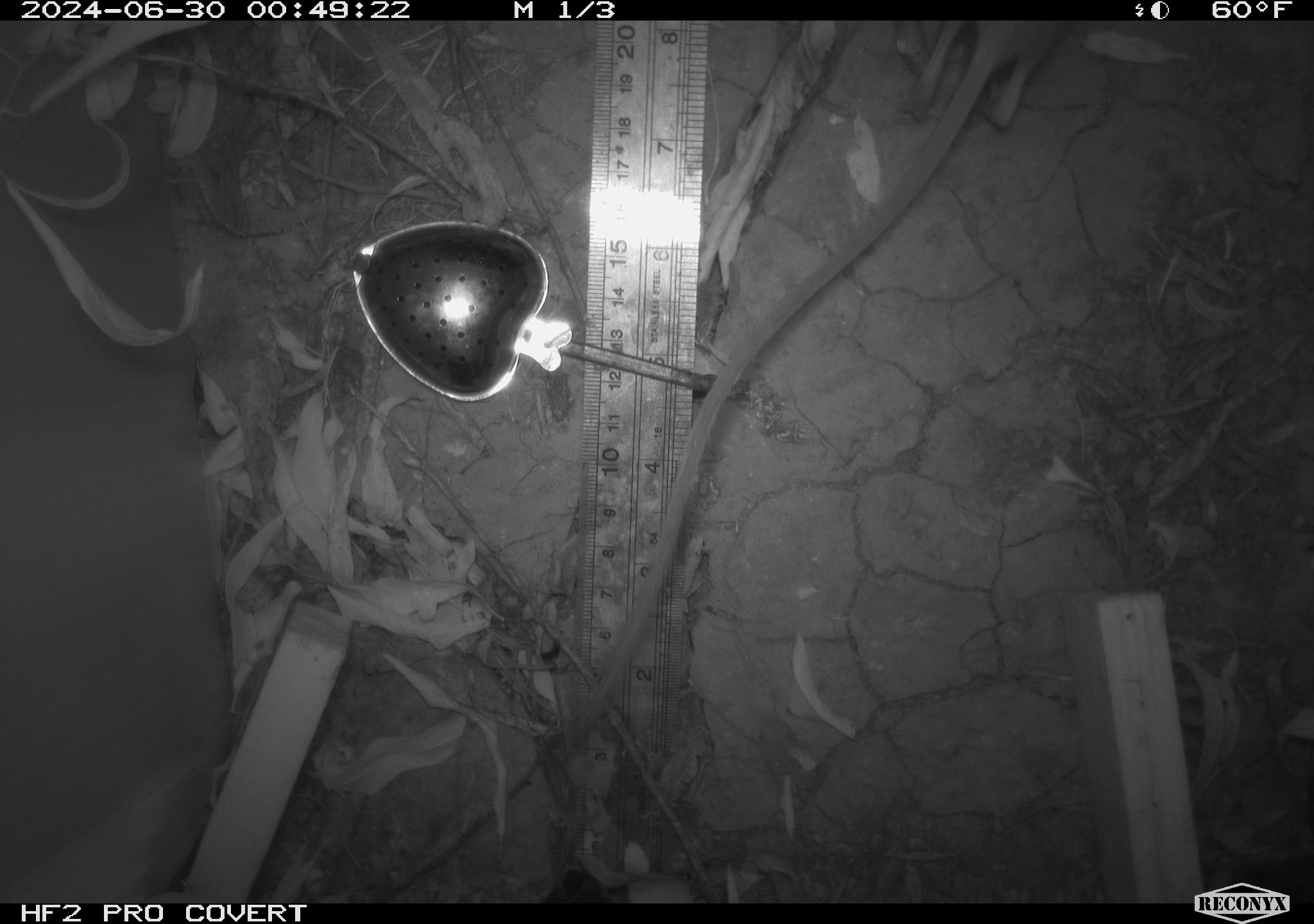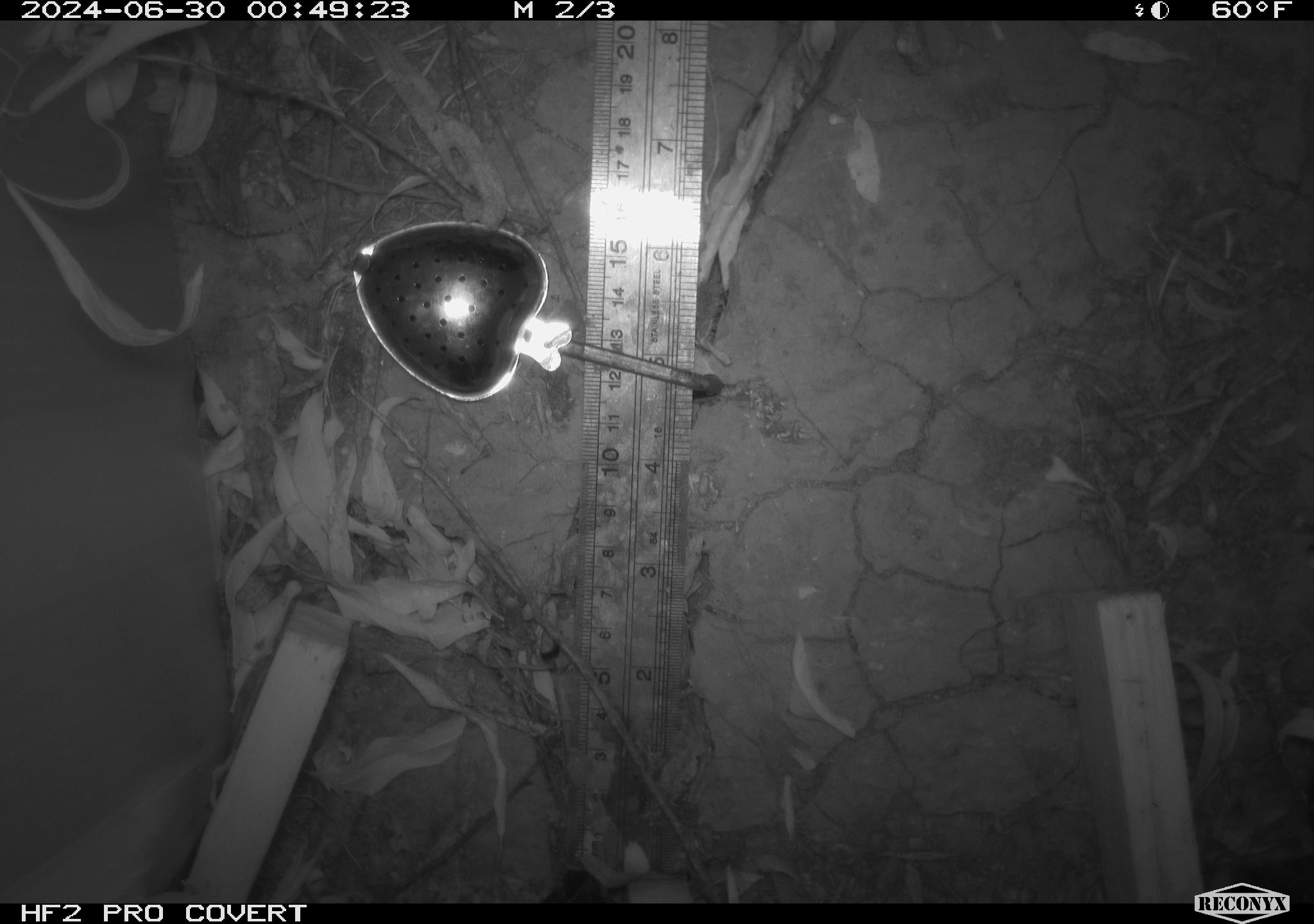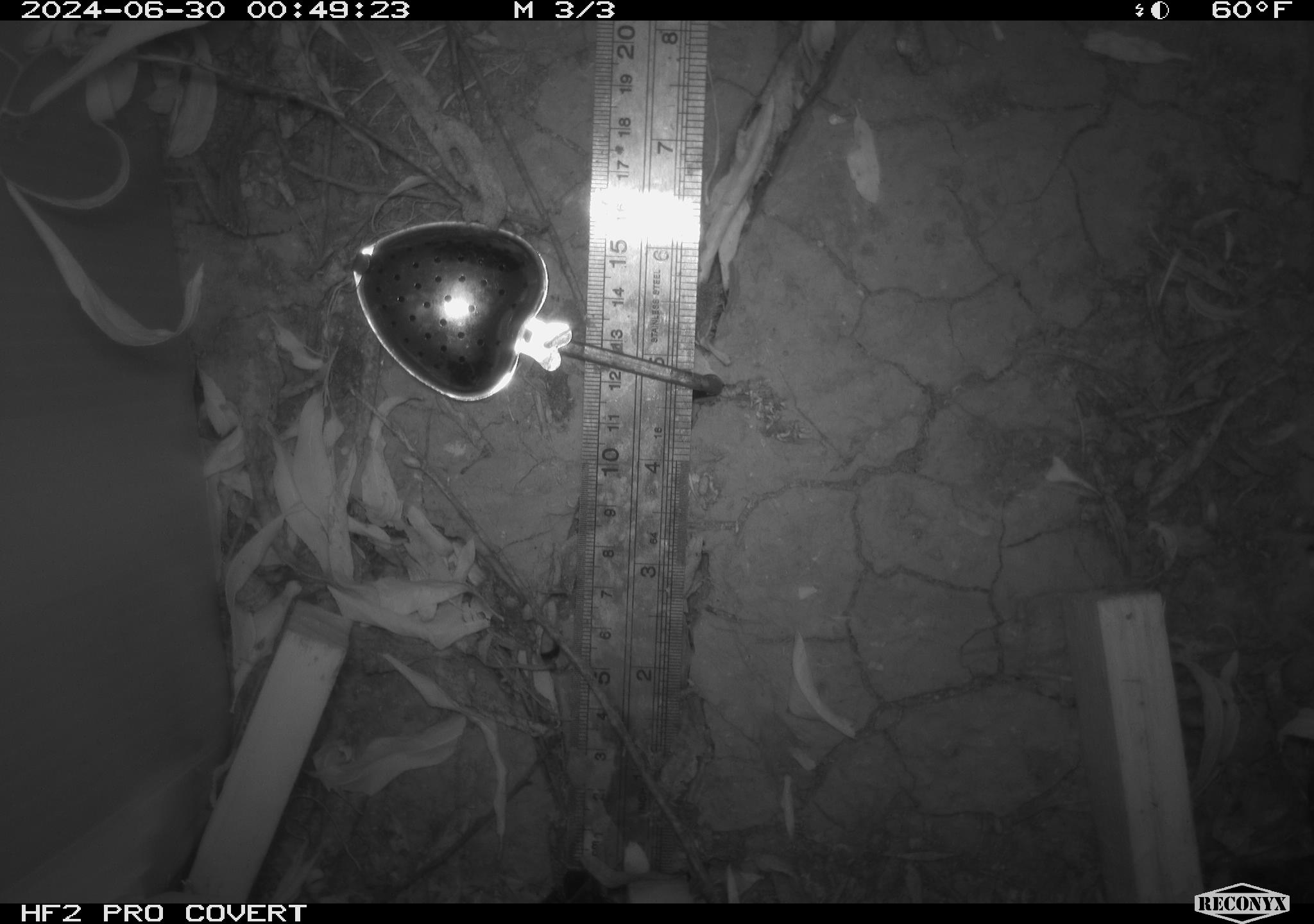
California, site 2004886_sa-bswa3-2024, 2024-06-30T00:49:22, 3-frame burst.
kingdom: Animalia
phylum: Chordata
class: Mammalia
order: Rodentia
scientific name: Rodentia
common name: mouse species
Mouse species (Rodentia).